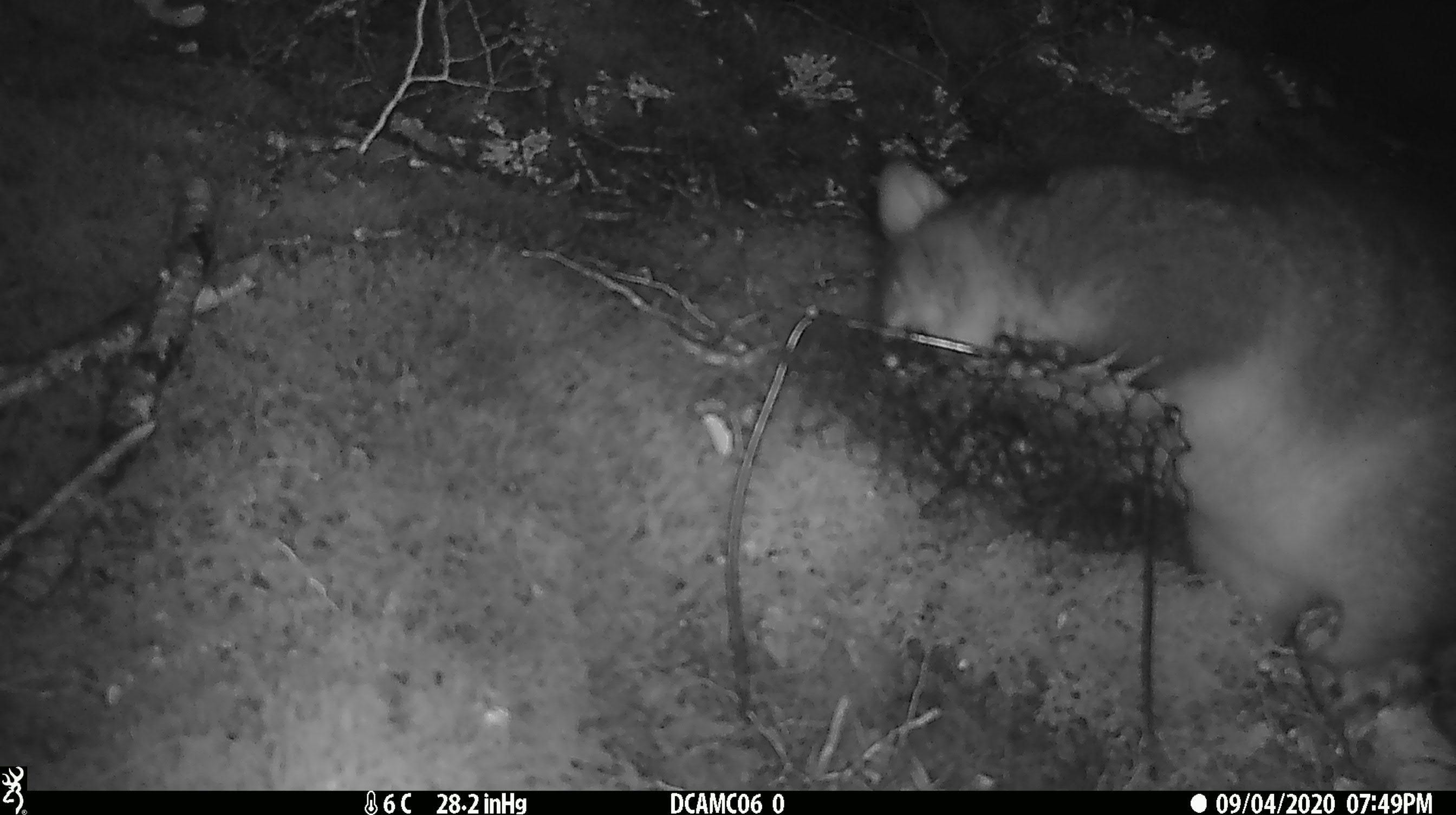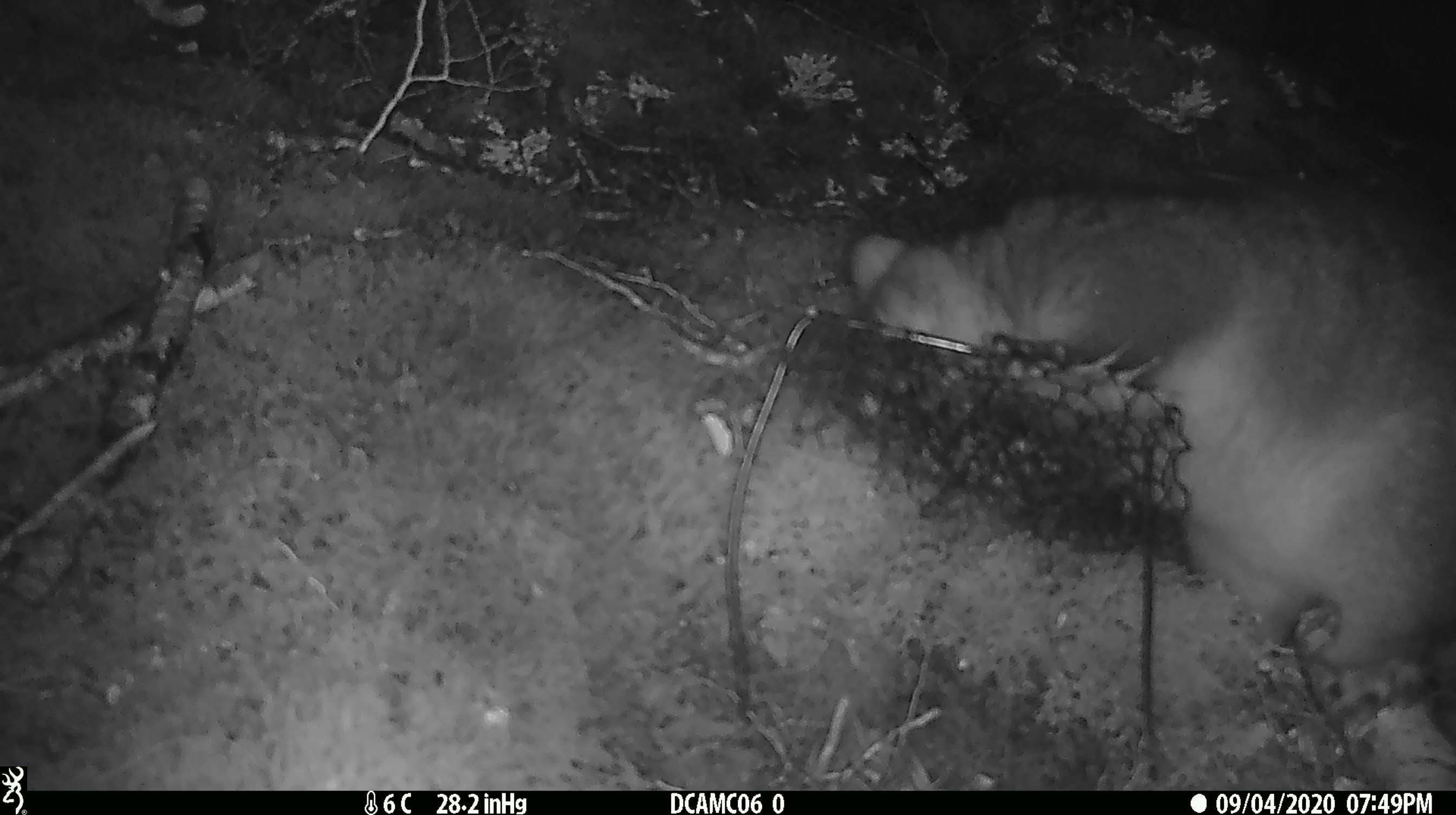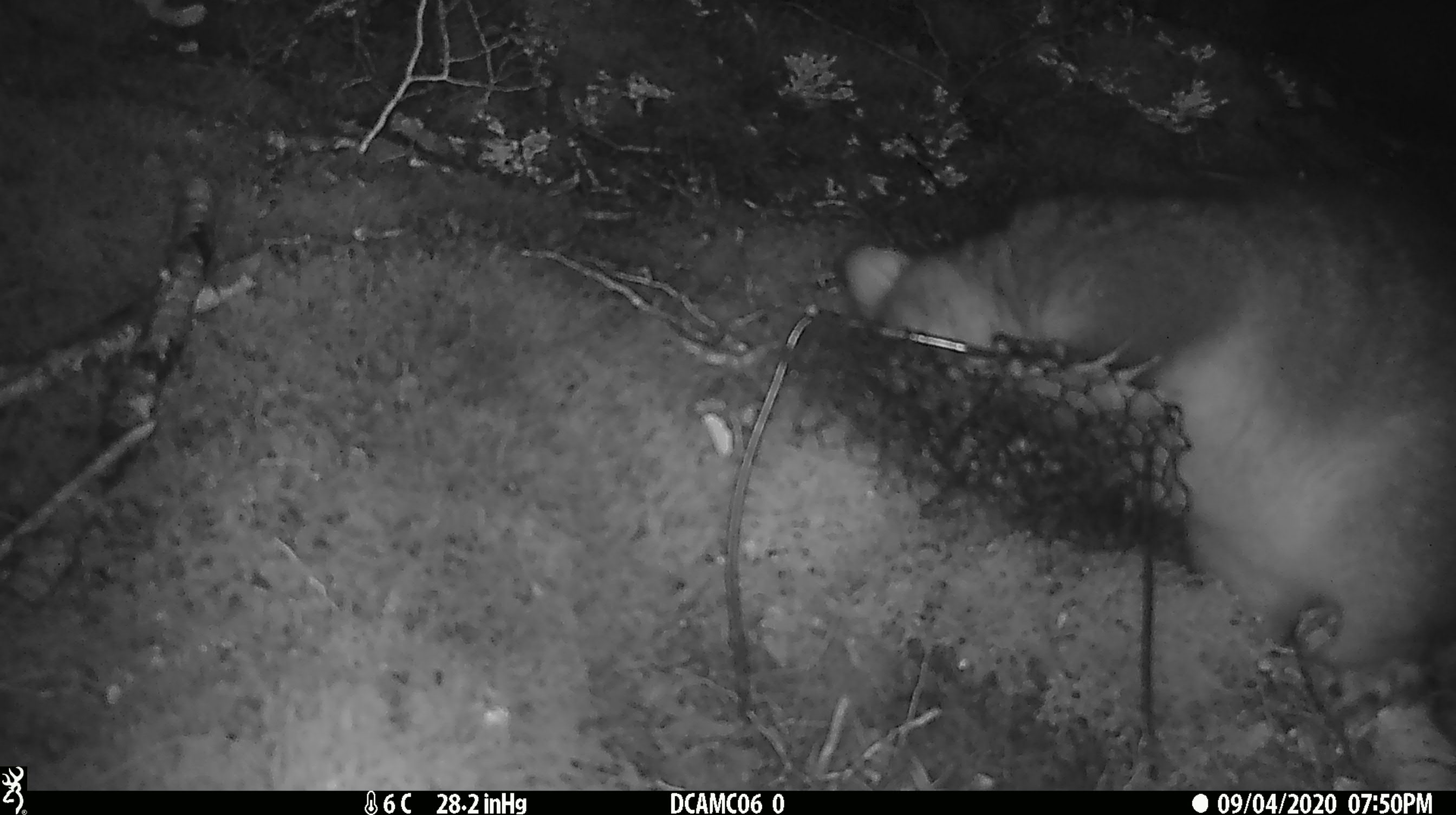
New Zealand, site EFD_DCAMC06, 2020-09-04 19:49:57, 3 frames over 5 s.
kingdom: Animalia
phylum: Chordata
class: Mammalia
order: Diprotodontia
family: Phalangeridae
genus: Trichosurus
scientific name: Trichosurus vulpecula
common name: common brushtail possum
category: possum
Possum (common brushtail possum) (Trichosurus vulpecula).